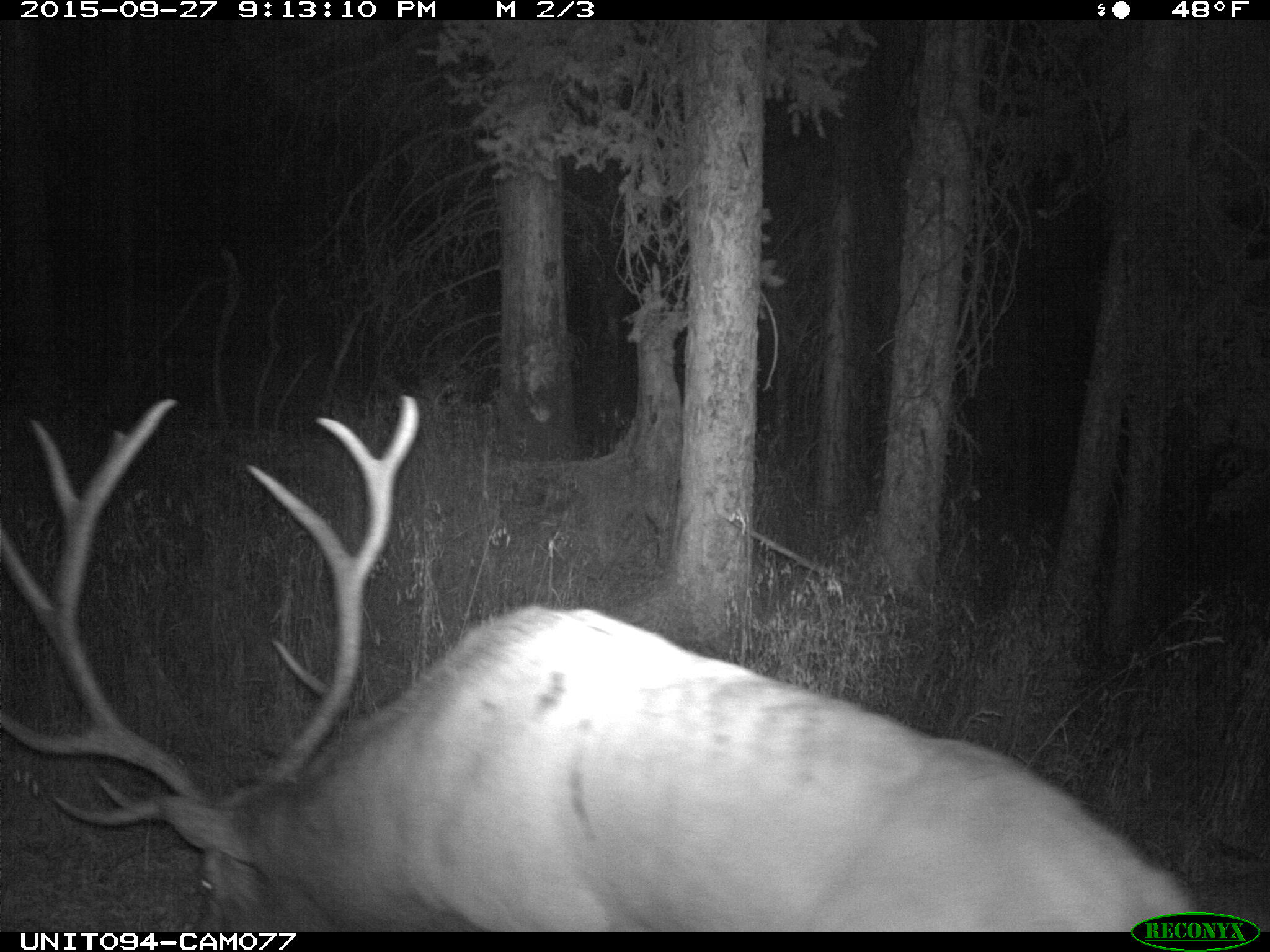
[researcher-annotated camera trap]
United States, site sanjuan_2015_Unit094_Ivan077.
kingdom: Animalia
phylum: Chordata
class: Mammalia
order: Artiodactyla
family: Cervidae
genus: Cervus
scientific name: Cervus elaphus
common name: red deer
Cervus elaphus (red deer).